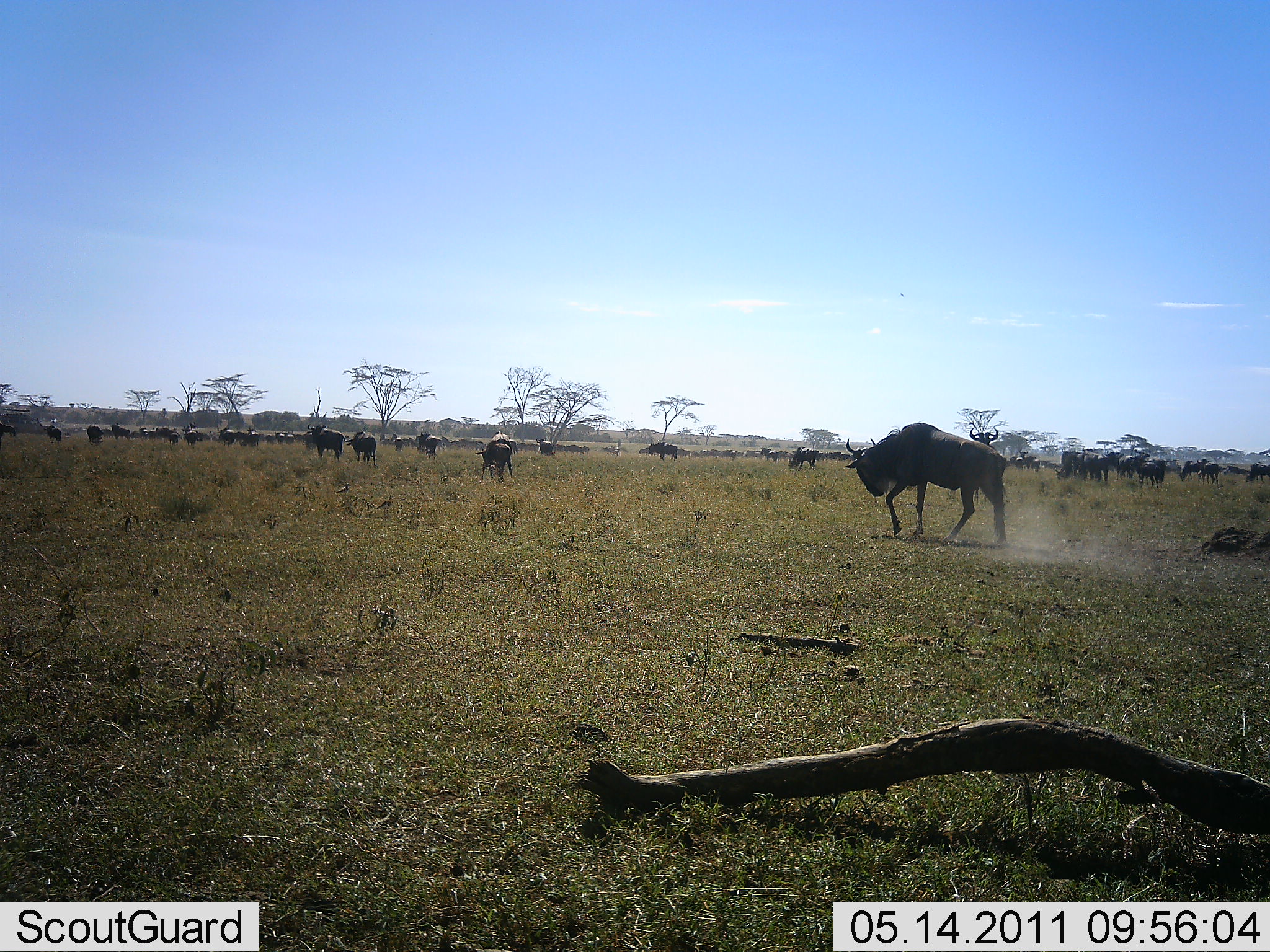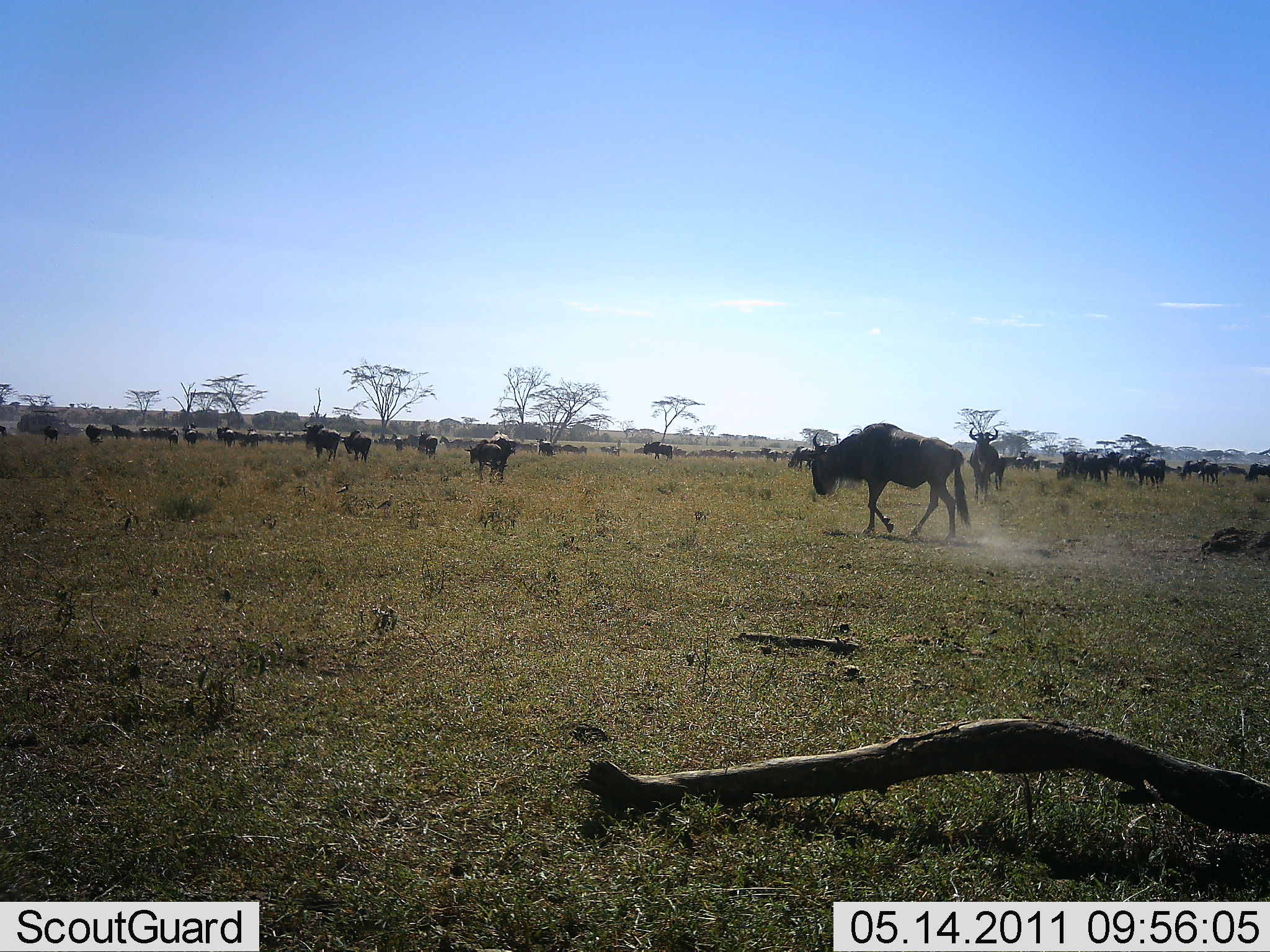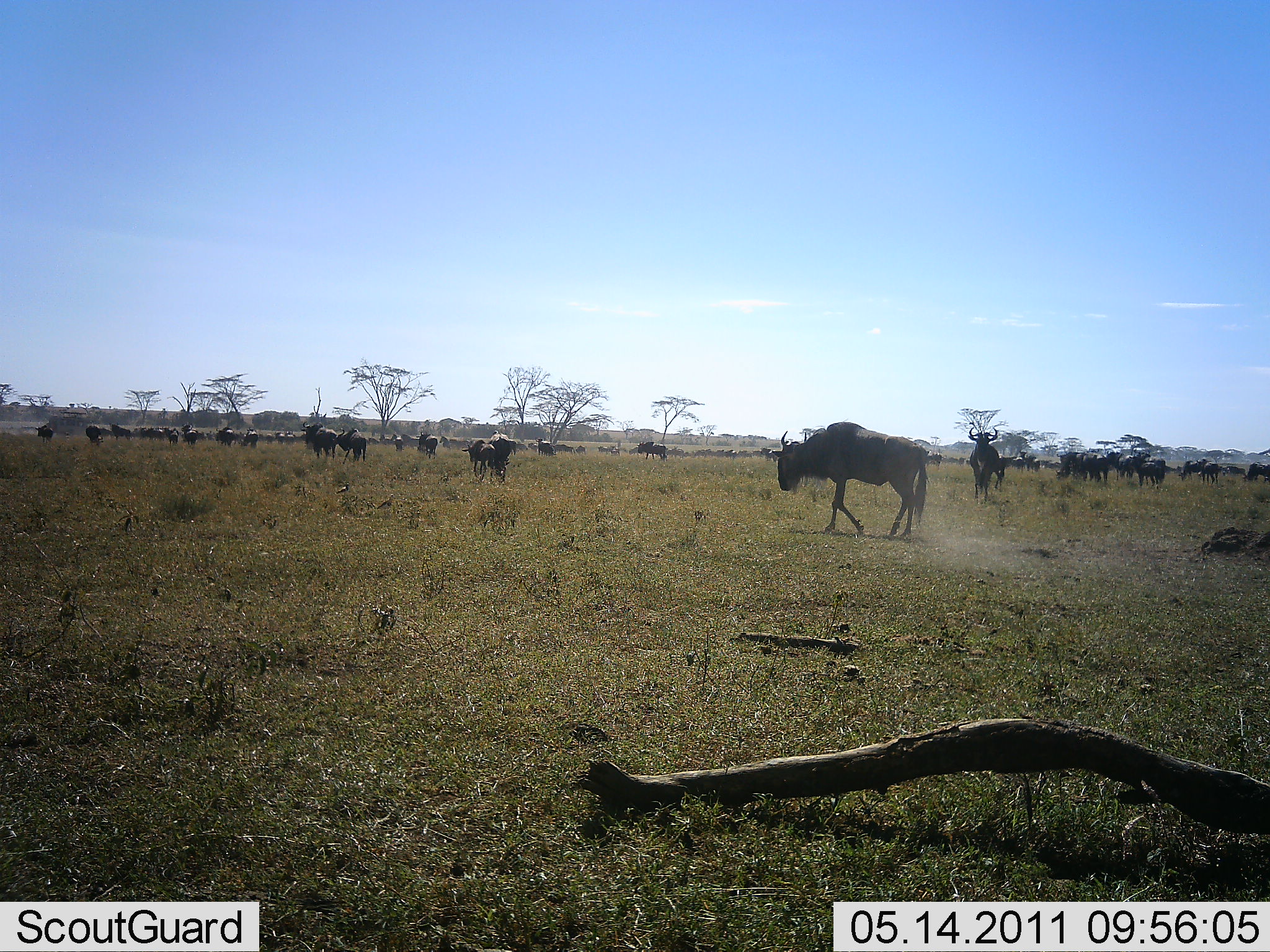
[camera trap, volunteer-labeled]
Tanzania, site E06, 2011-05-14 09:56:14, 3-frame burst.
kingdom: Animalia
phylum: Chordata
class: Mammalia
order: Artiodactyla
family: Bovidae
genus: Connochaetes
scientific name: Connochaetes taurinus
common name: blue wildebeest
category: wildebeest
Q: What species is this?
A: Wildebeest (blue wildebeest) (Connochaetes taurinus).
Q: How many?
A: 11-50.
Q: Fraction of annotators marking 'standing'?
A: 50%.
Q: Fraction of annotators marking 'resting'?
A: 8%.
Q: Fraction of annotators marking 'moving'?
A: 83%.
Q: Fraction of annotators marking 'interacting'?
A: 8%.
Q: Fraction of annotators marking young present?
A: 8%.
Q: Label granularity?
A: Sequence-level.